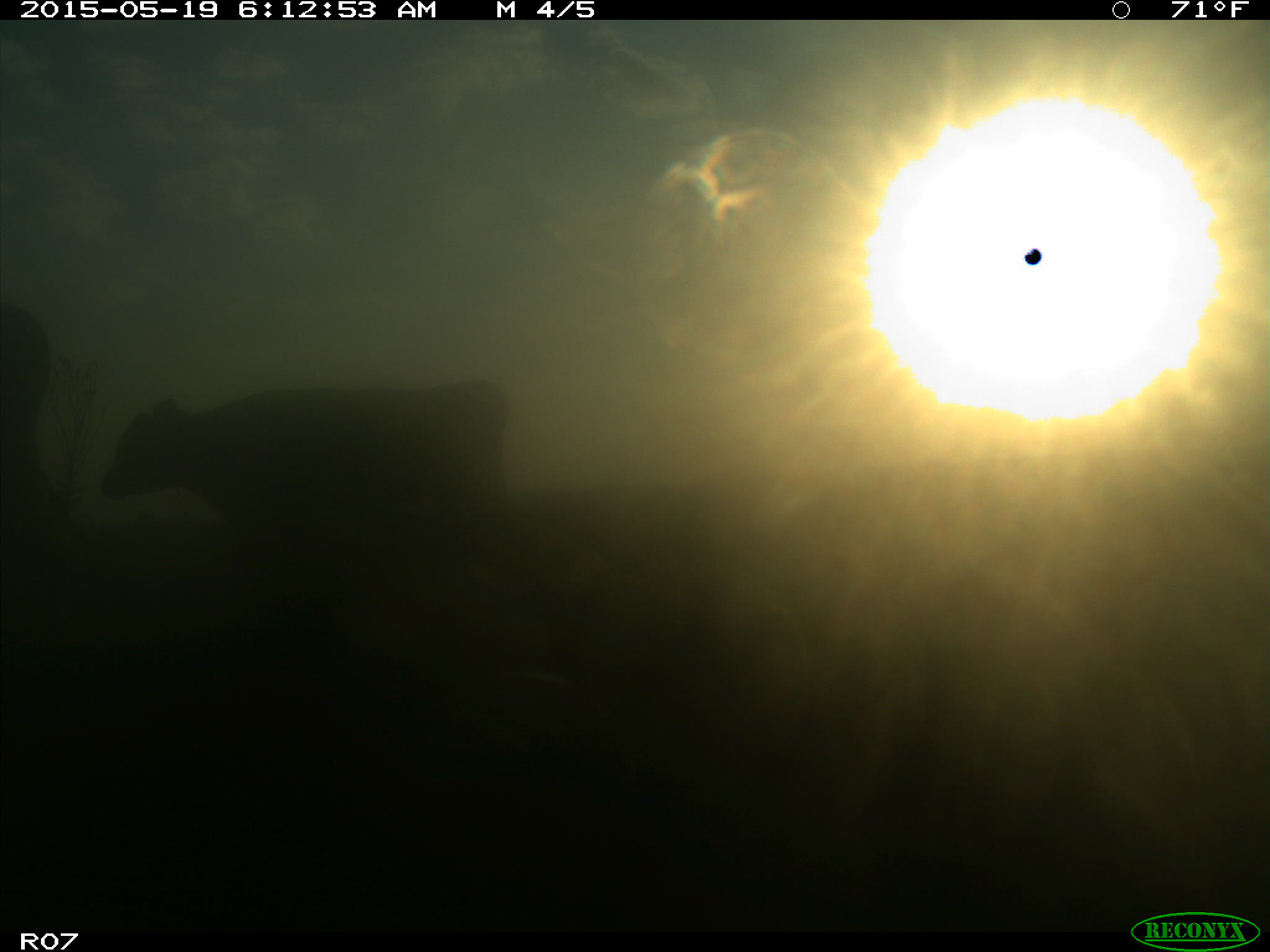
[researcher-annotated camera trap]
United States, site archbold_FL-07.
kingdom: Animalia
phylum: Chordata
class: Mammalia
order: Artiodactyla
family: Bovidae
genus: Bos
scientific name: Bos taurus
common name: domestic cow